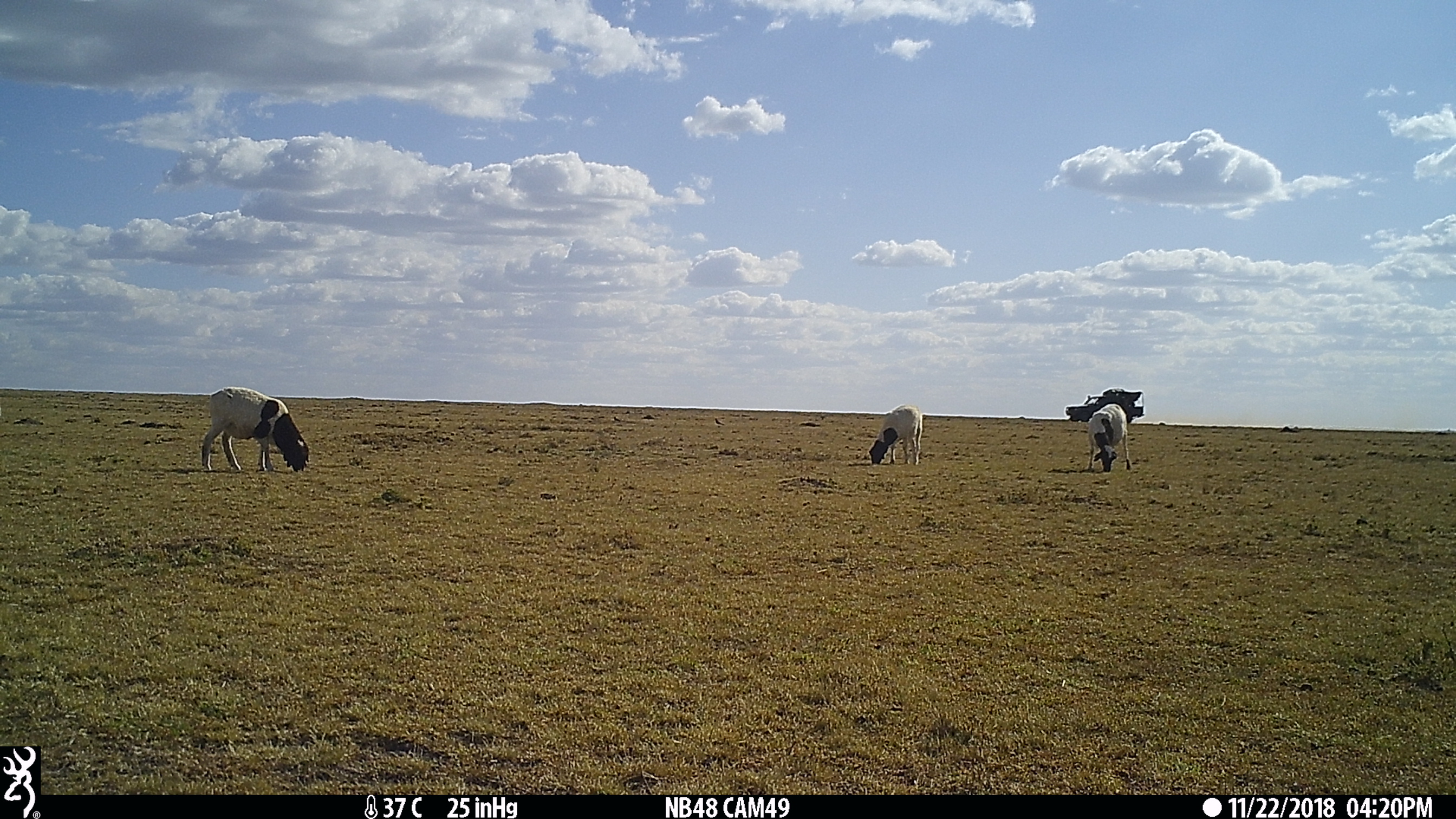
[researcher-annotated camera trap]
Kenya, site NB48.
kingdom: Animalia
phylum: Chordata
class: Mammalia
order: Artiodactyla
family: Bovidae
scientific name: Bovidae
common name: sheep or goat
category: shoat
Shoat (sheep or goat) (Bovidae).